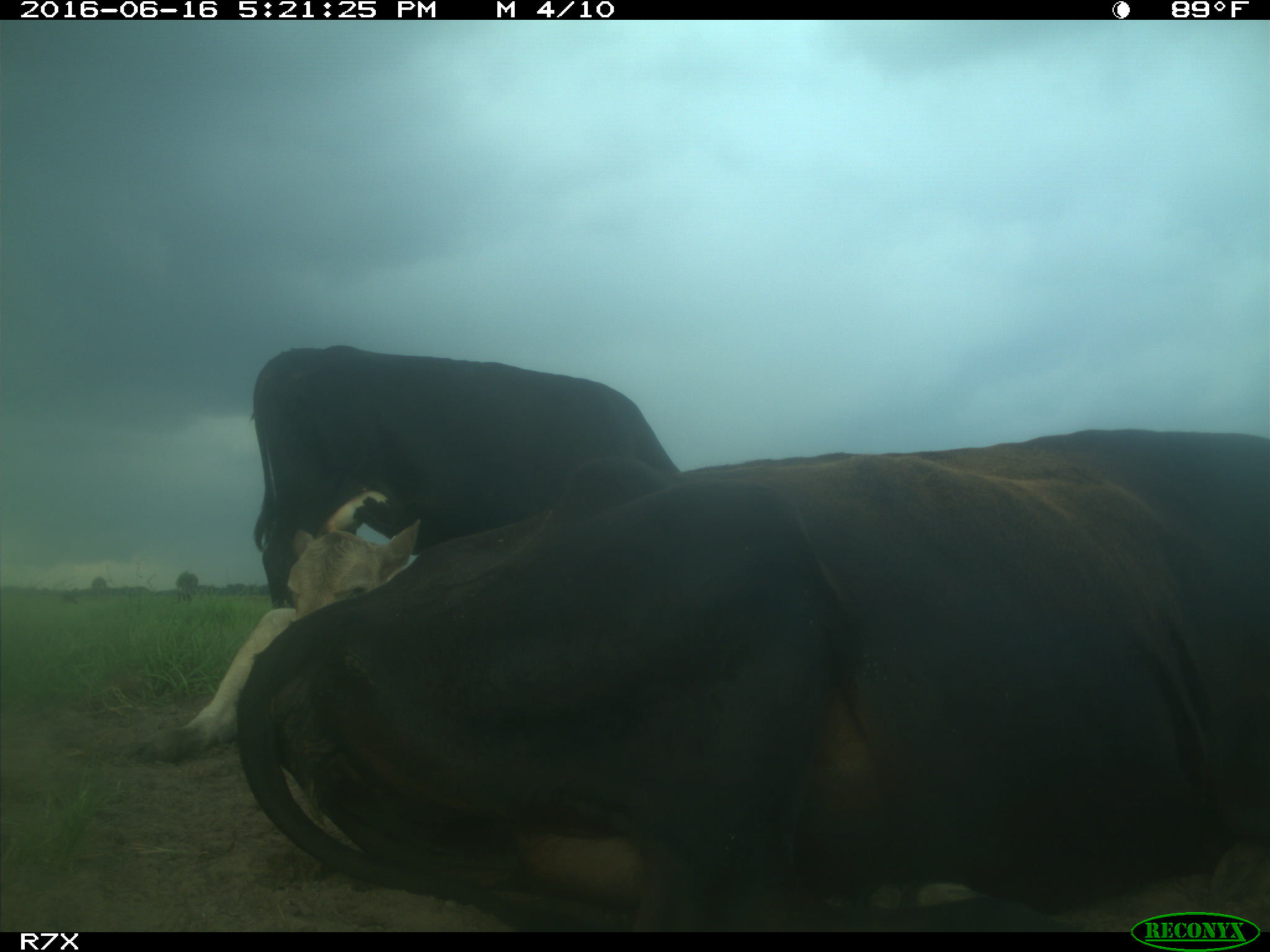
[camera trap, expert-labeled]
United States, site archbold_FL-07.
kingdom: Animalia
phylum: Chordata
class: Mammalia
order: Artiodactyla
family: Bovidae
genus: Bos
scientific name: Bos taurus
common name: domestic cow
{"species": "Bos taurus (domestic cow)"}